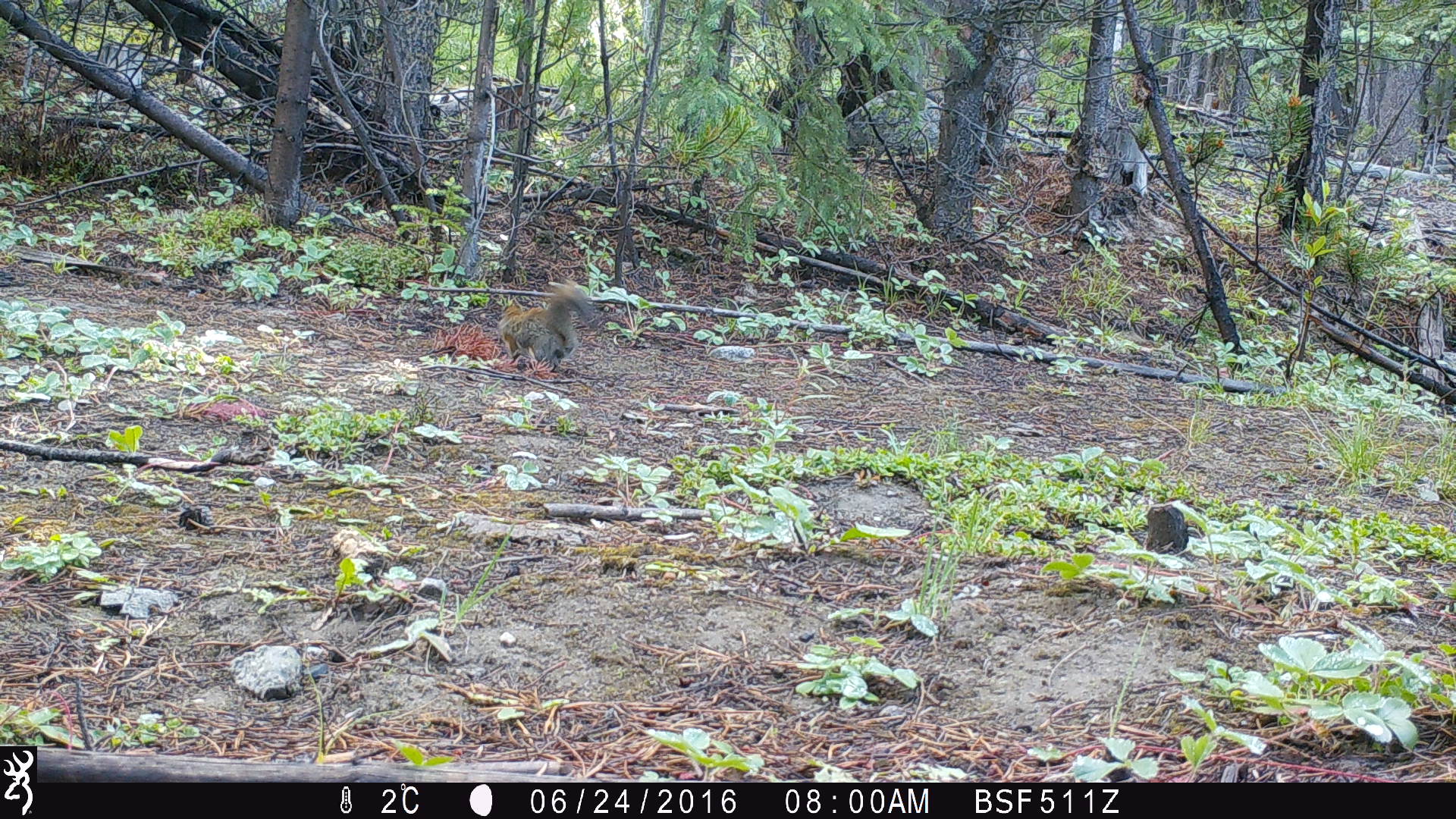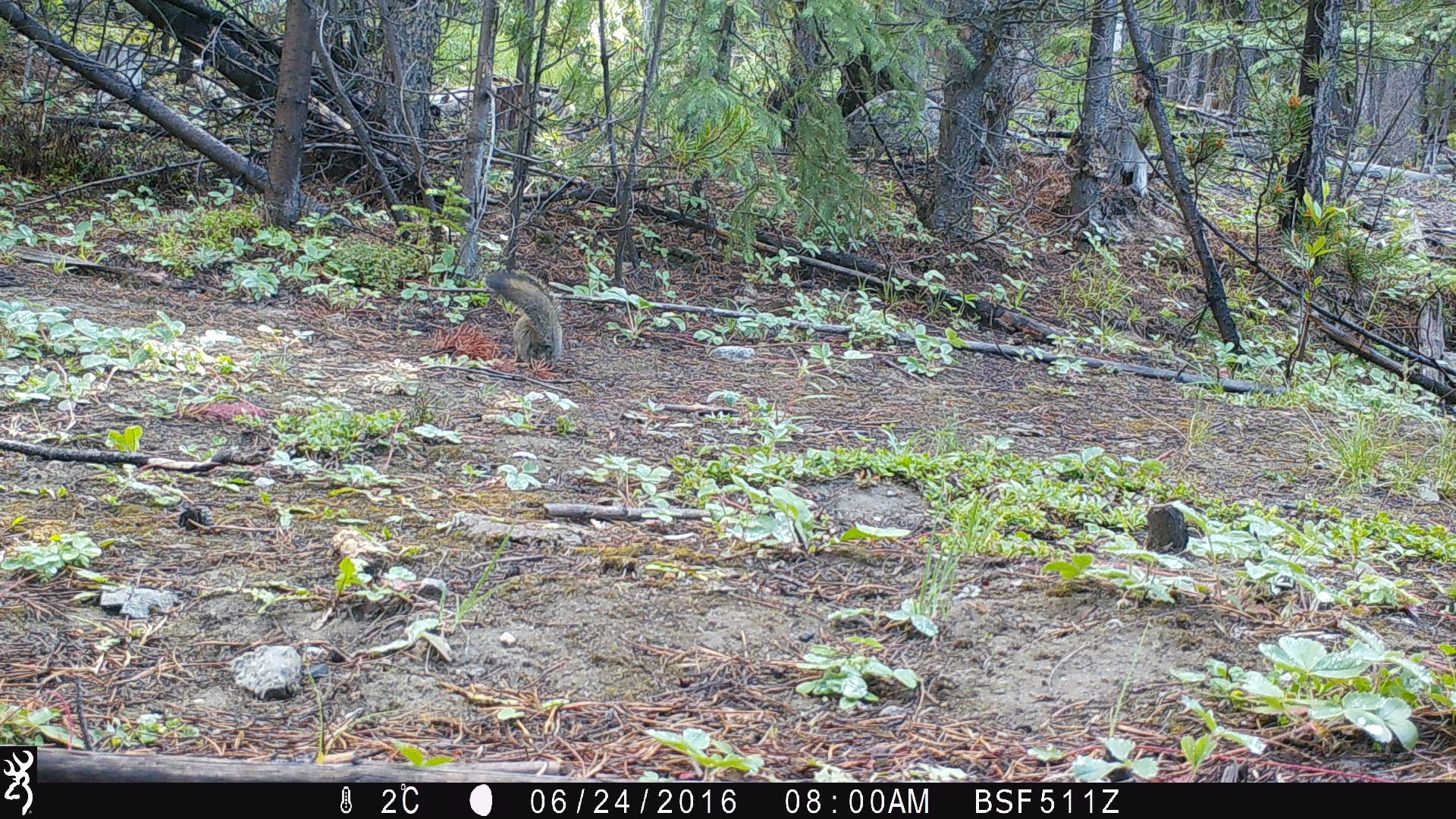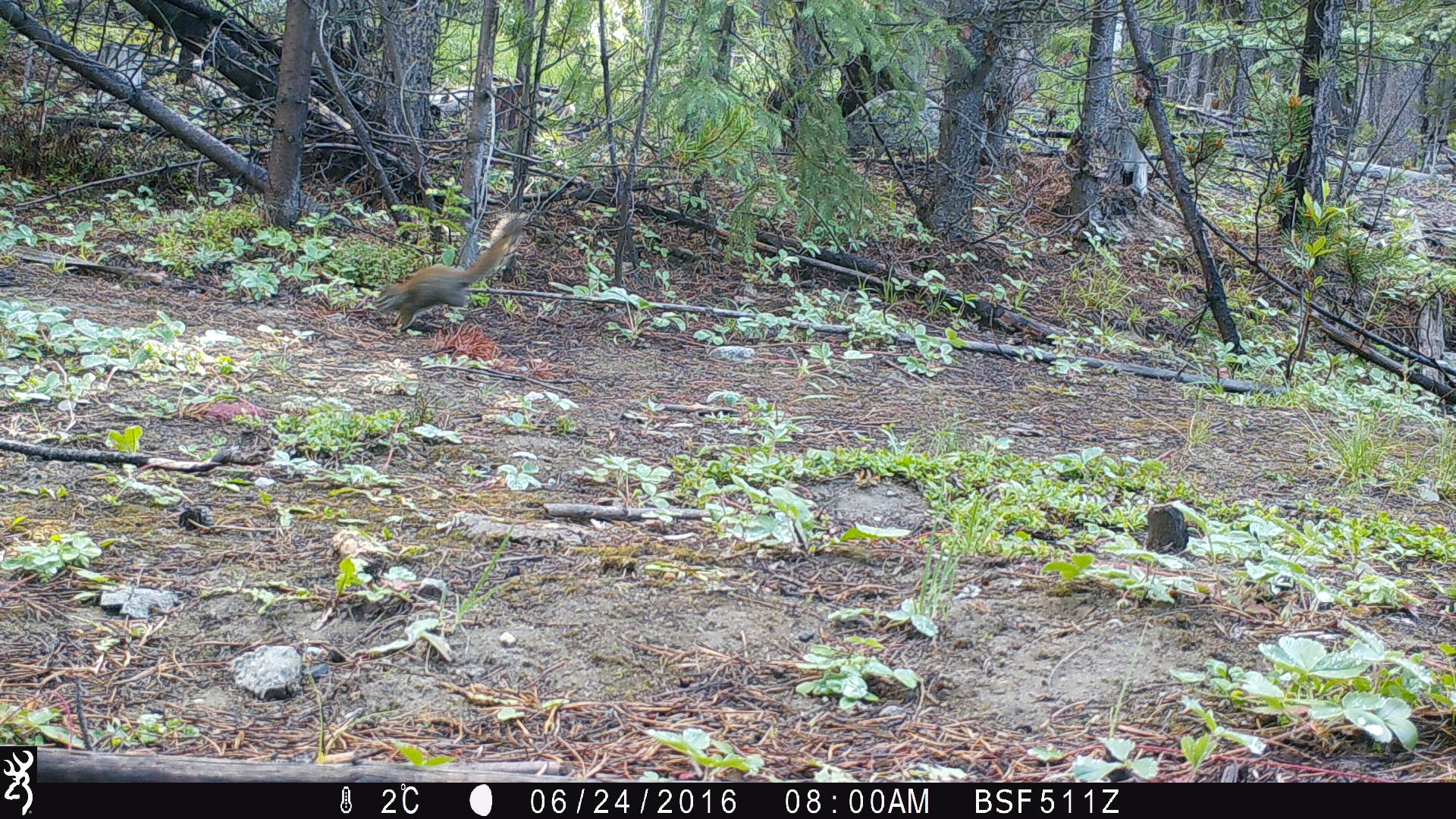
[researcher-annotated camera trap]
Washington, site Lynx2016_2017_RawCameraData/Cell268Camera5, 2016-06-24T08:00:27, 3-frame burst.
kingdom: Animalia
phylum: Chordata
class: Mammalia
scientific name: Mammalia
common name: small mammal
Small mammal (Mammalia). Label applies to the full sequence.